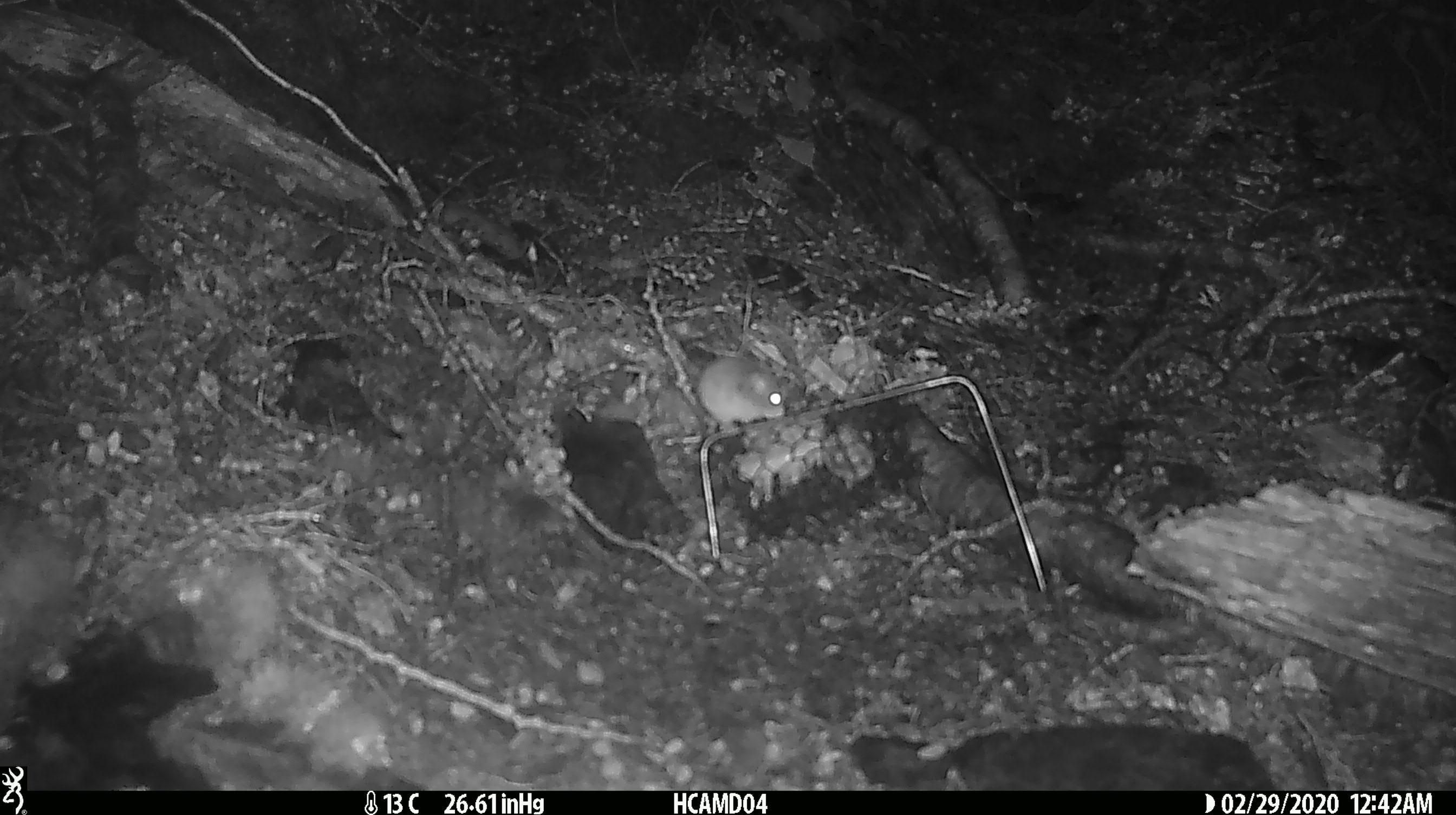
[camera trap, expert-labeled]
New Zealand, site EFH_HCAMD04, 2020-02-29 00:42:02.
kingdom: Animalia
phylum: Chordata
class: Mammalia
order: Rodentia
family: Muridae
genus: Mus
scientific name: Mus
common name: mouse